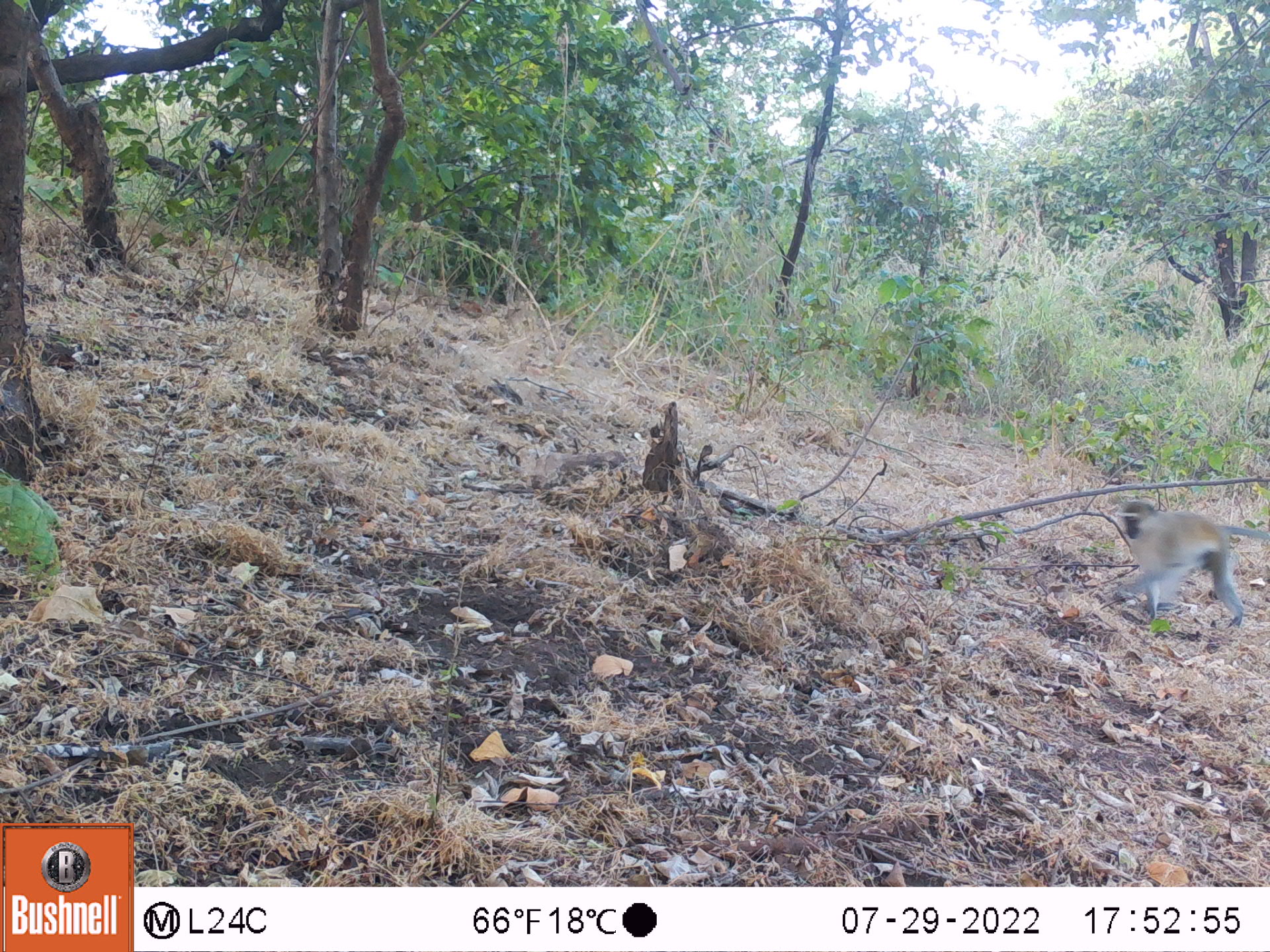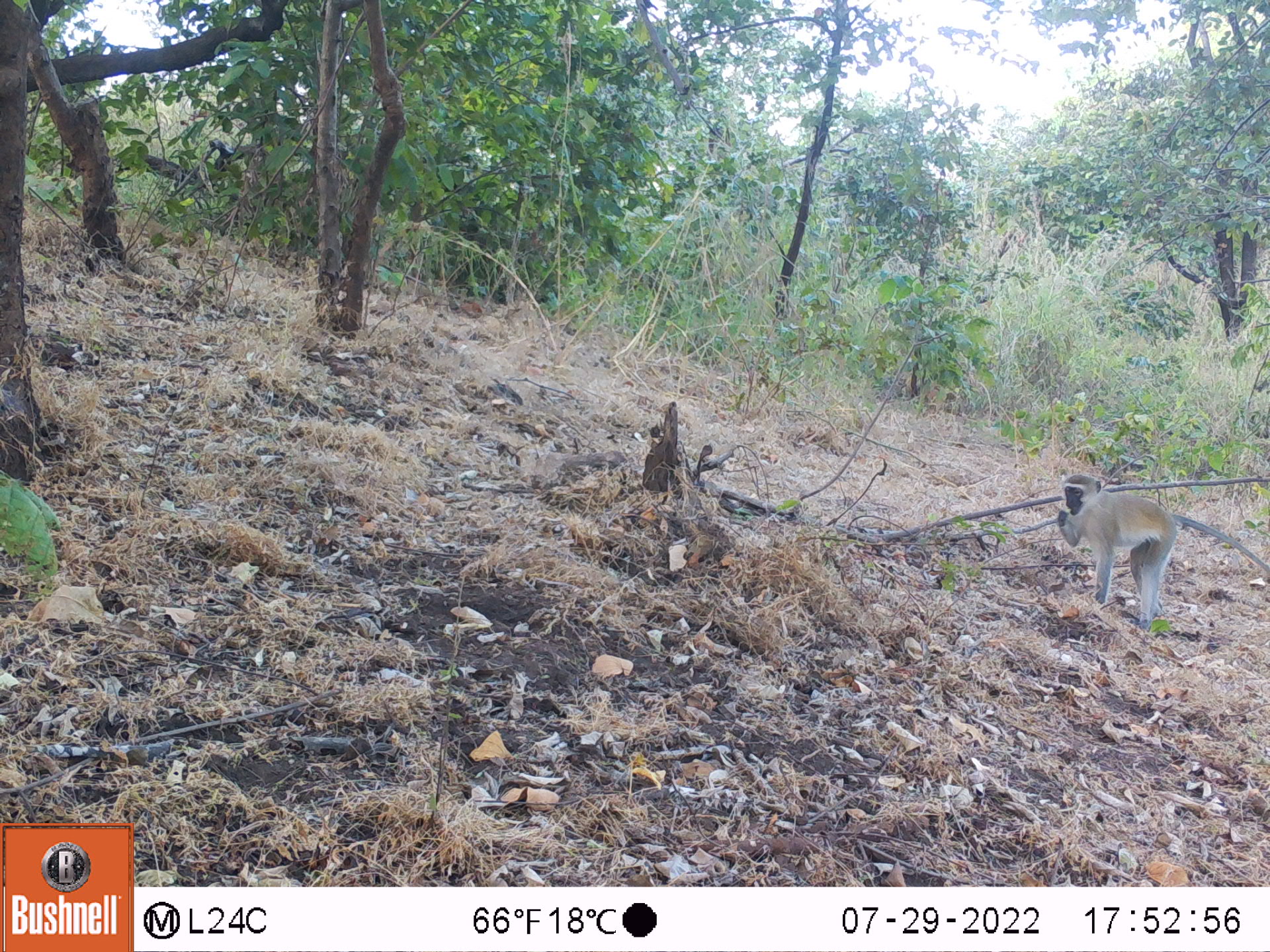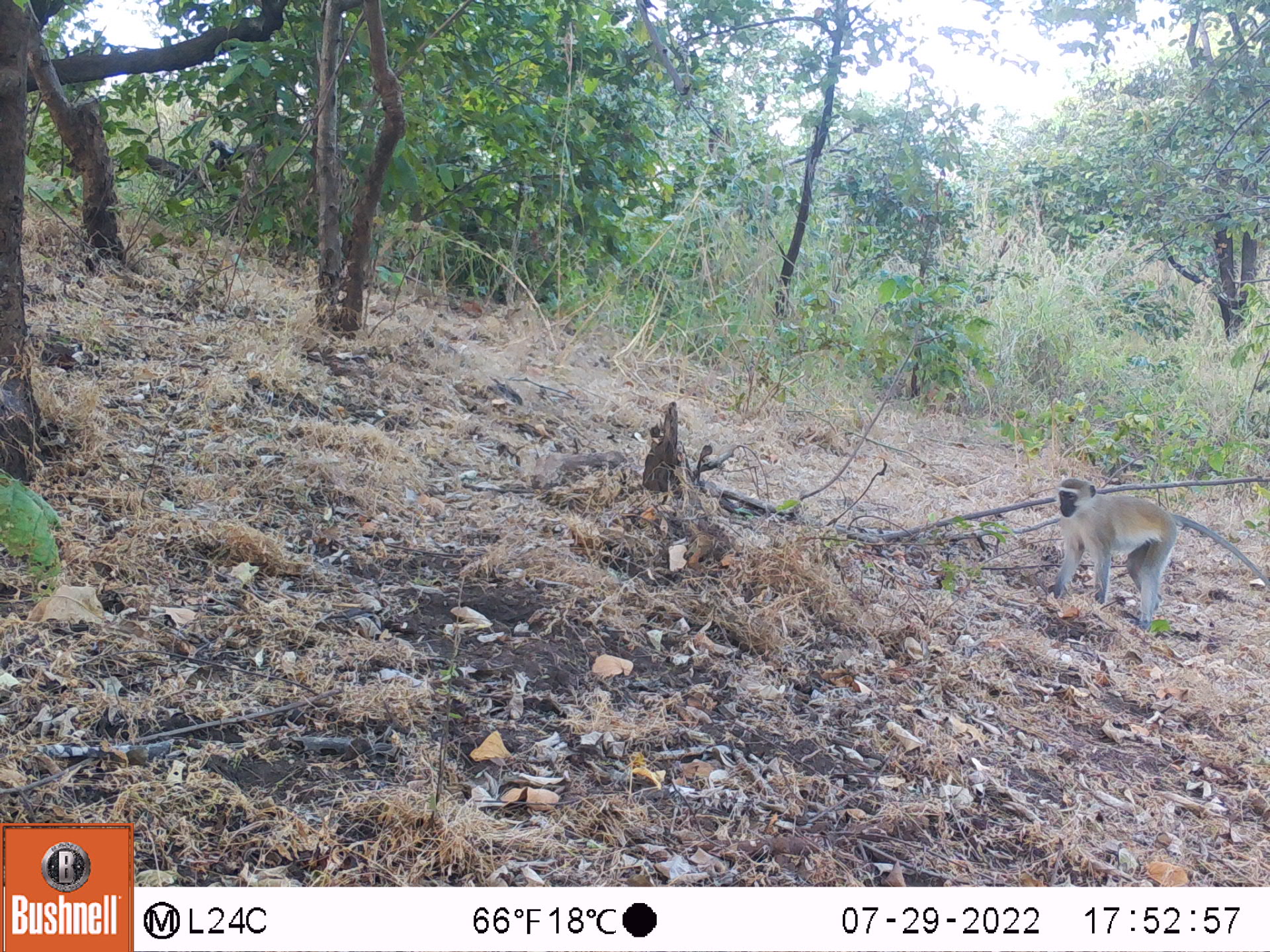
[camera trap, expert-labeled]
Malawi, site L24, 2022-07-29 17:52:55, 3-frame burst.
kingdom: Animalia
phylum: Chordata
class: Mammalia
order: Primates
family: Cercopithecidae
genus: Chlorocebus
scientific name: Chlorocebus pygerythrus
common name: vervet monkey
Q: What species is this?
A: Vervet monkey (Chlorocebus pygerythrus).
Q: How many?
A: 1.